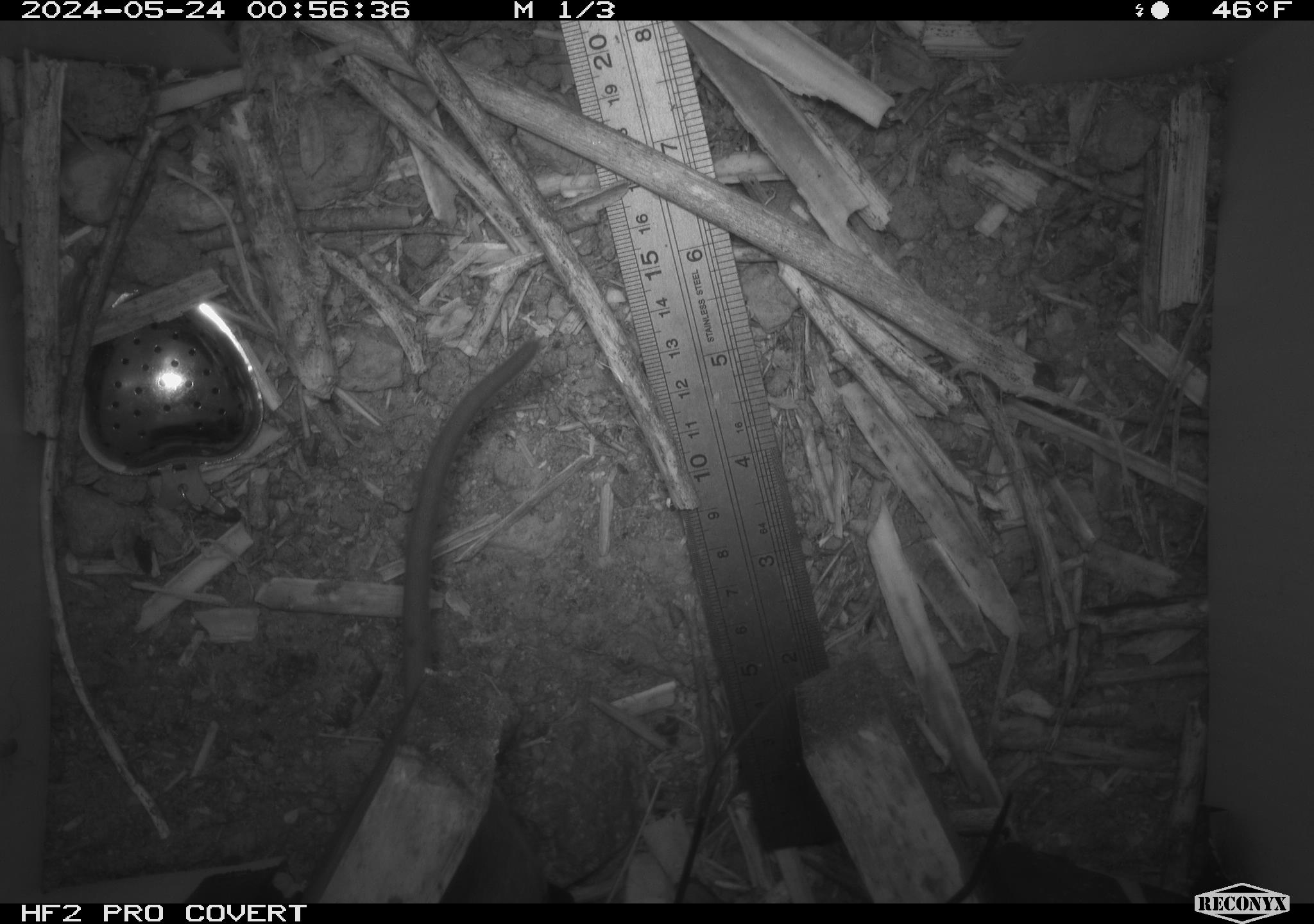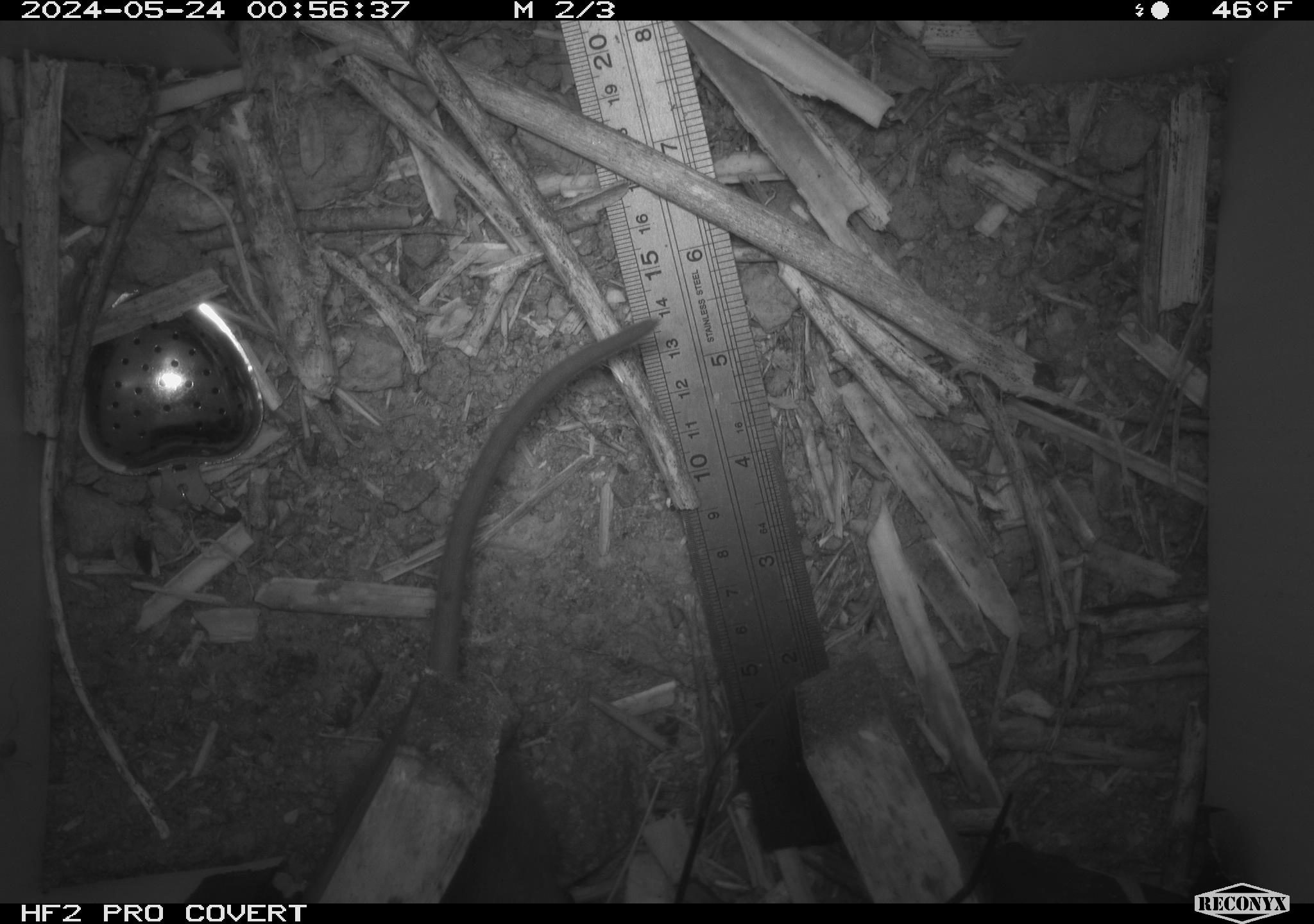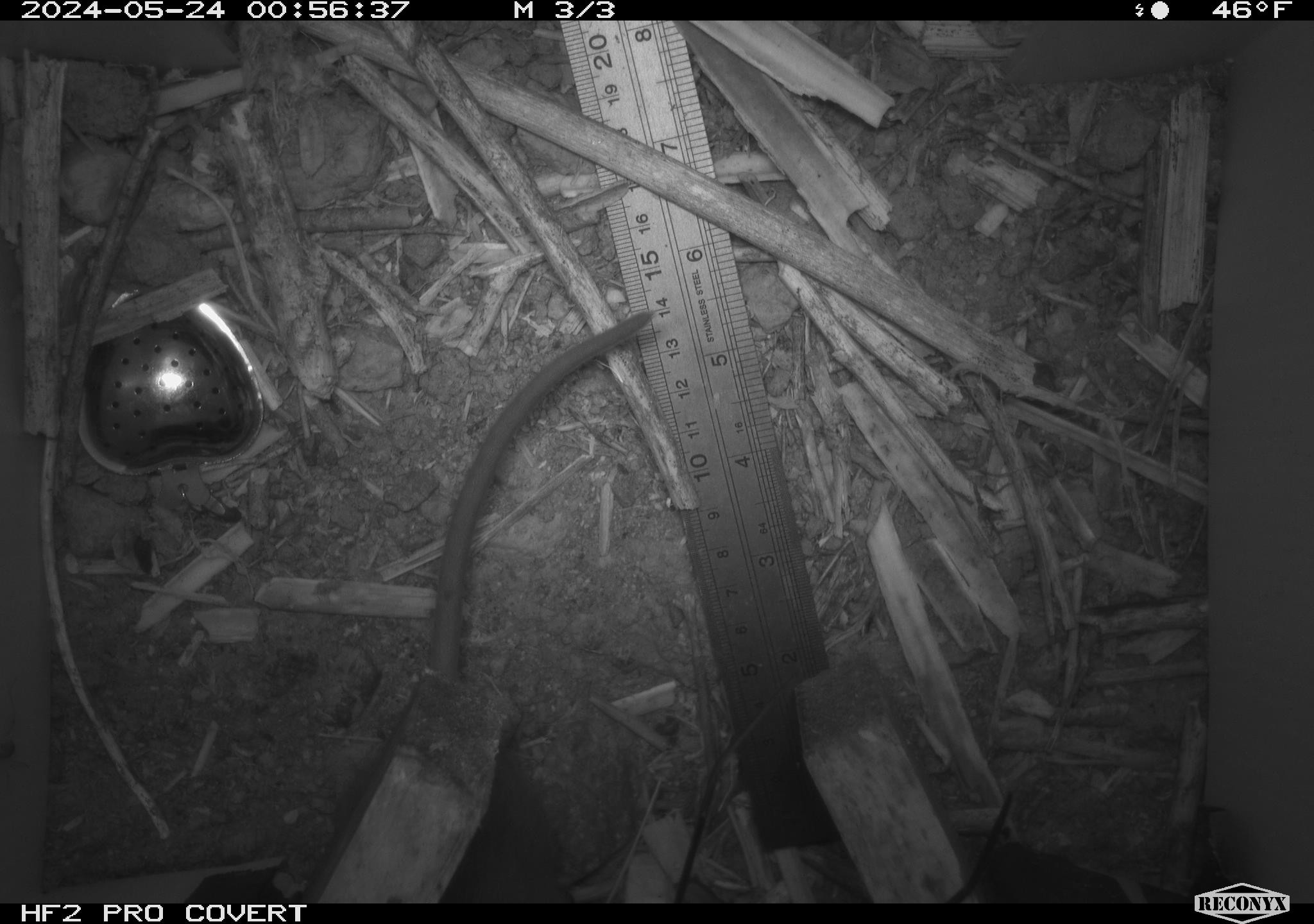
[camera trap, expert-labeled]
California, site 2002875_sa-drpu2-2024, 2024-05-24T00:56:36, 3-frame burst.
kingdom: Animalia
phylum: Chordata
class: Mammalia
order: Rodentia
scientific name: Rodentia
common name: rodent